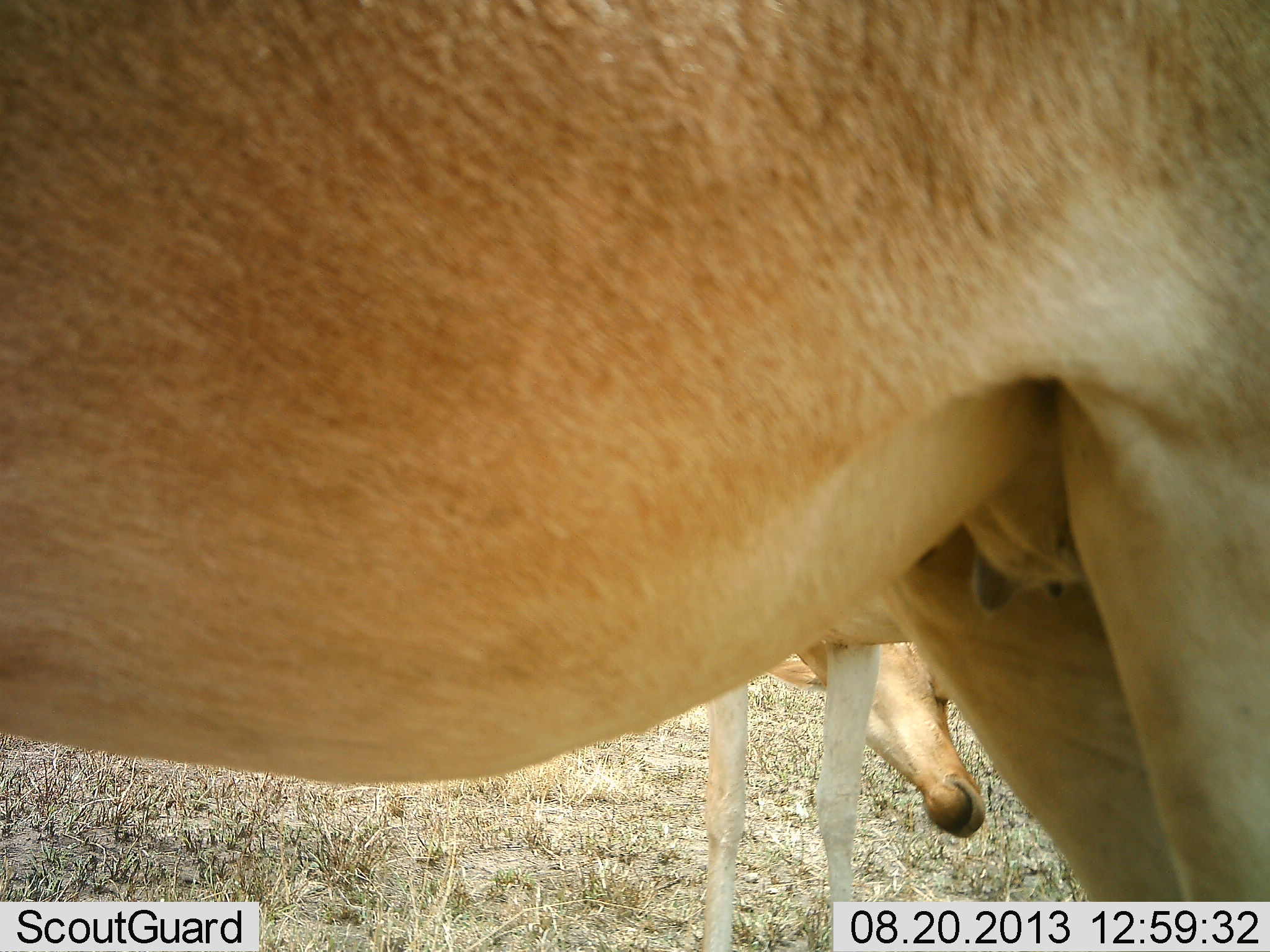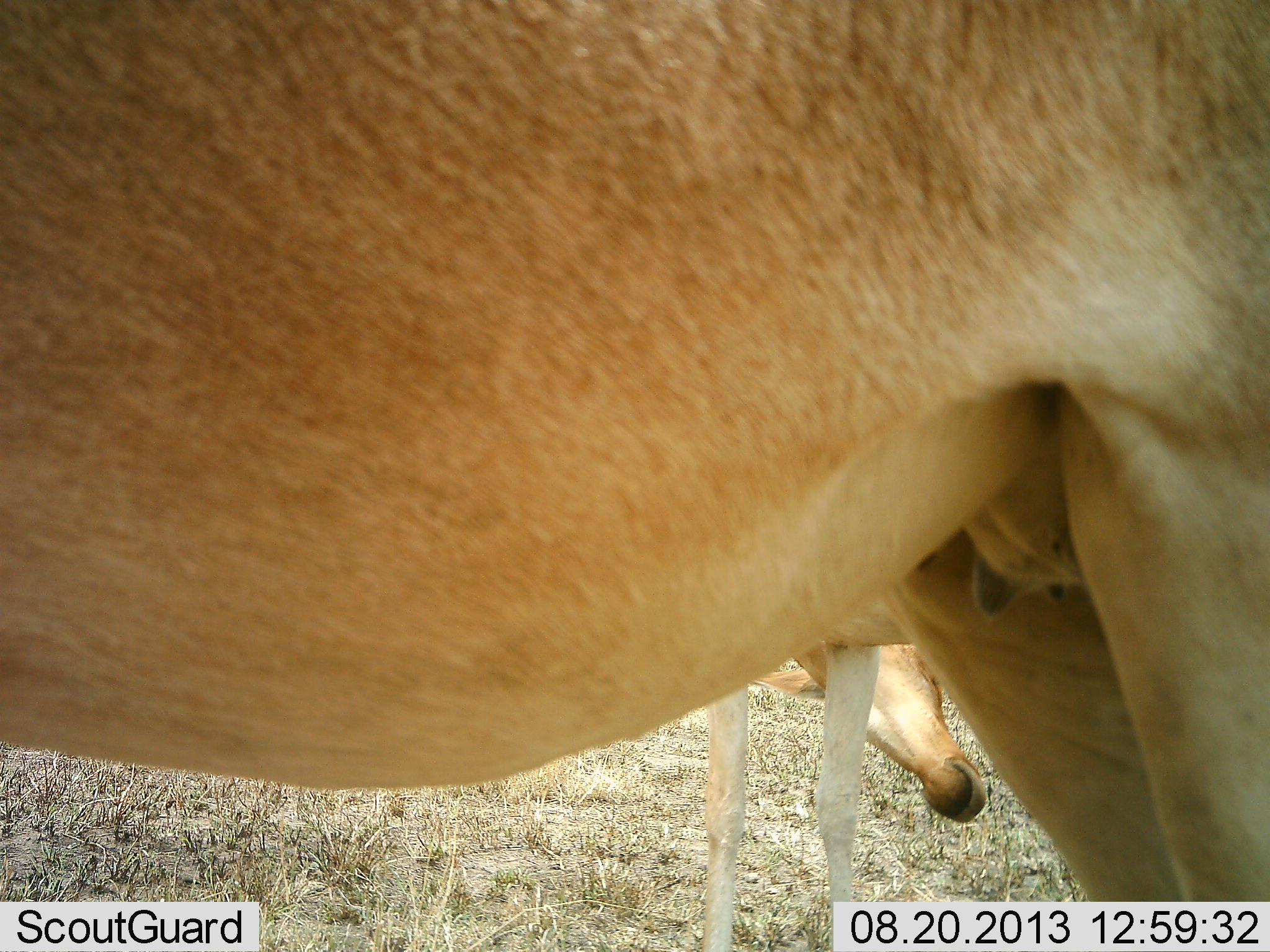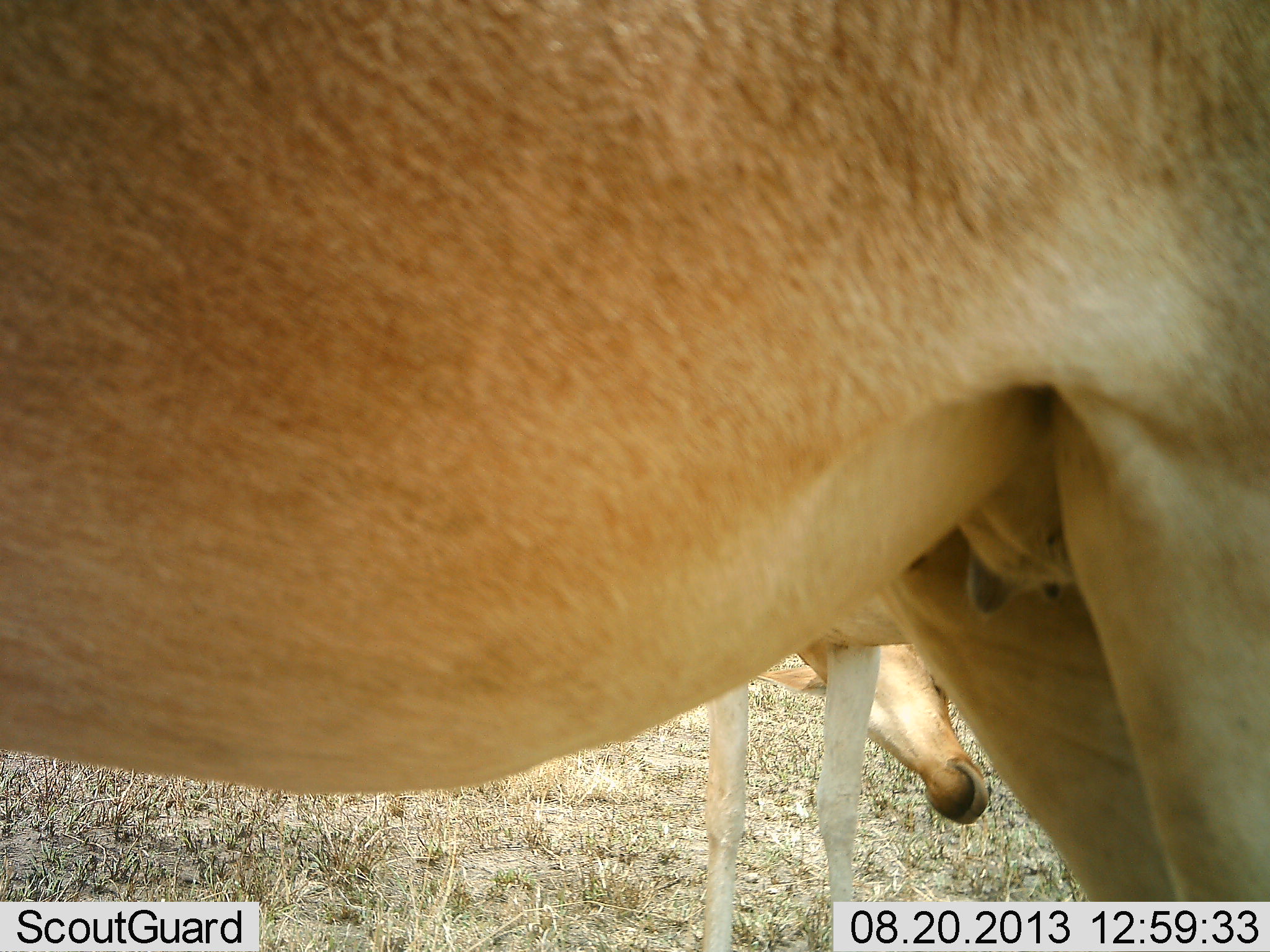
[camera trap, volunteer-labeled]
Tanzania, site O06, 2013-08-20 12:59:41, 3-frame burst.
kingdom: Animalia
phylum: Chordata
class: Mammalia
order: Artiodactyla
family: Bovidae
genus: Alcelaphus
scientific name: Alcelaphus buselaphus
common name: hartebeest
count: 2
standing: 100%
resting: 0%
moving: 0%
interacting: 0%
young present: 40%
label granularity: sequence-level